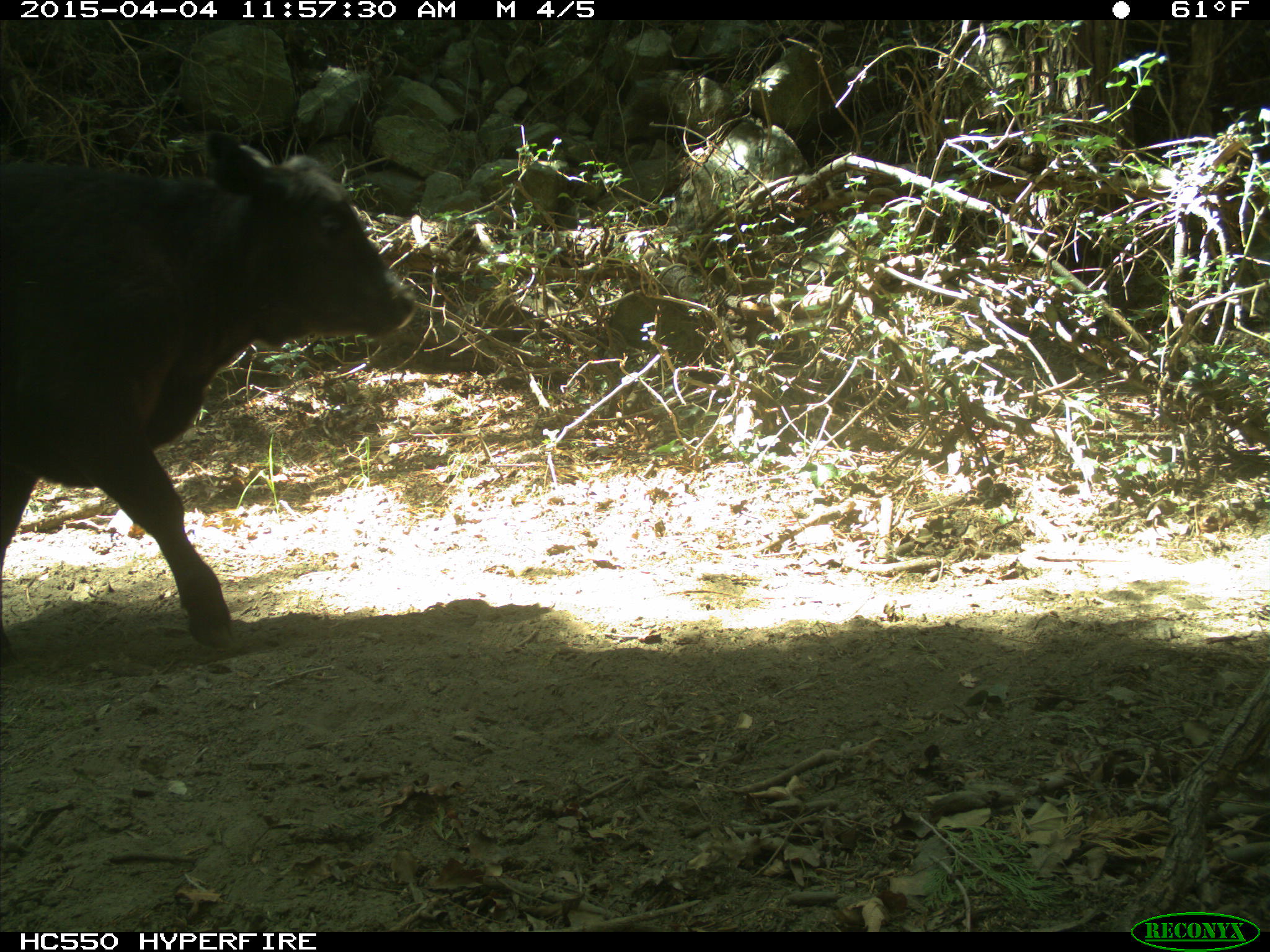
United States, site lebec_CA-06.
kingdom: Animalia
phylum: Chordata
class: Mammalia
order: Artiodactyla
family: Bovidae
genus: Bos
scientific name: Bos taurus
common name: domestic cow